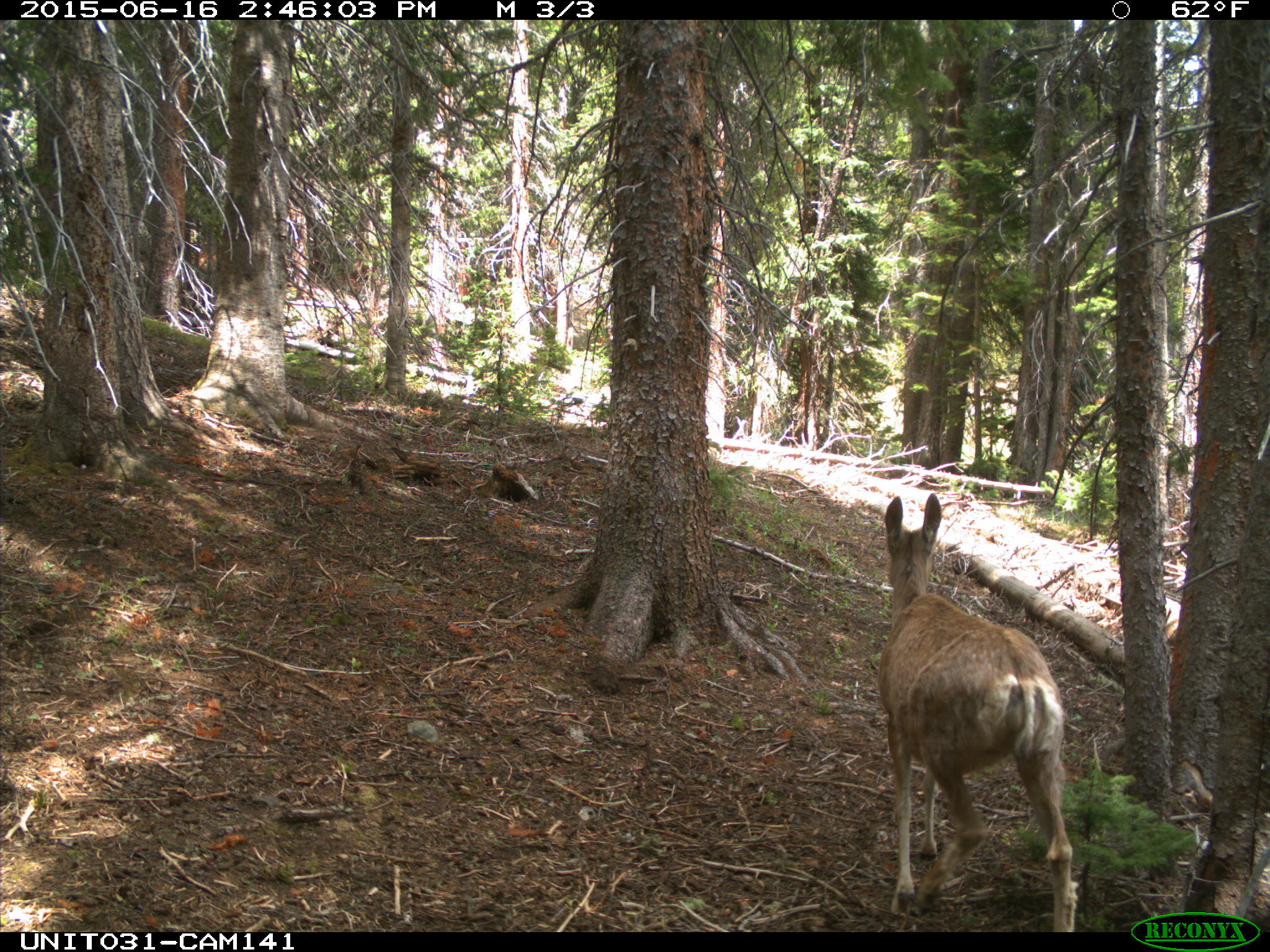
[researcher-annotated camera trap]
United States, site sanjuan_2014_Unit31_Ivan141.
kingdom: Animalia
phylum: Chordata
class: Mammalia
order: Artiodactyla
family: Cervidae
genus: Odocoileus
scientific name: Odocoileus hemionus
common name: mule deer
Odocoileus hemionus (mule deer).